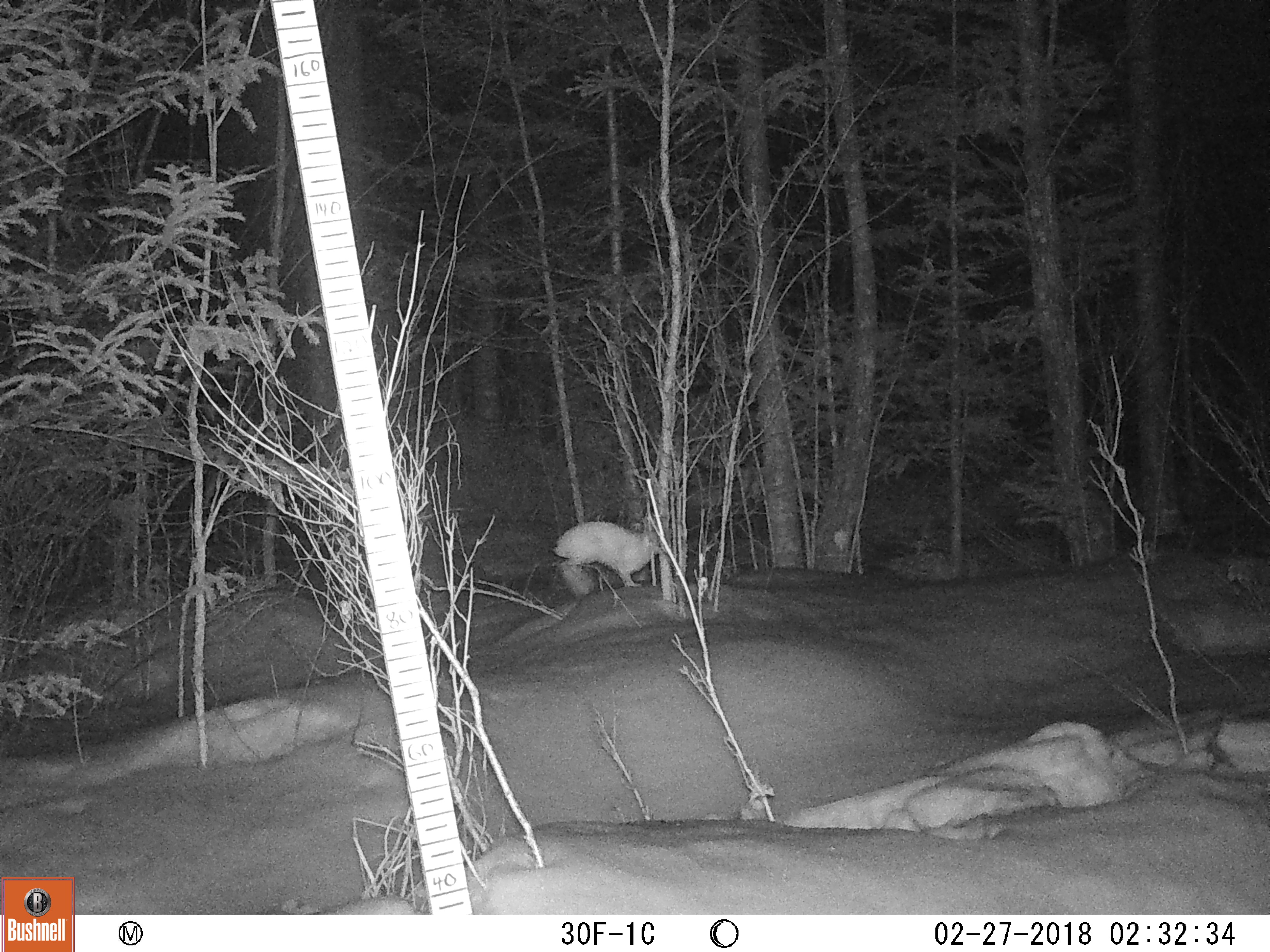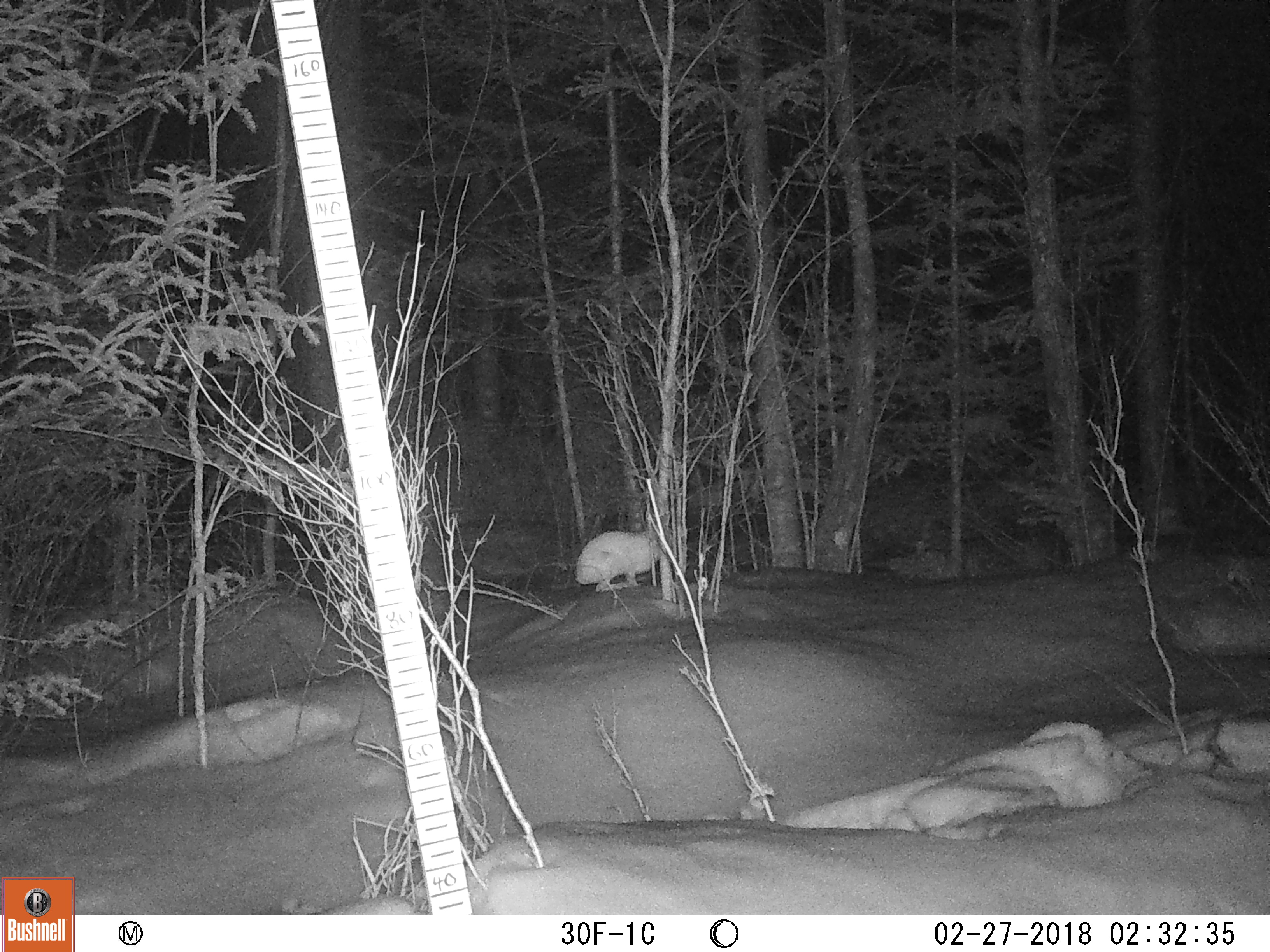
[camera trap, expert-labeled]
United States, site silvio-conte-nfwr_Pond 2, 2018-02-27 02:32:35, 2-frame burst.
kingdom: Animalia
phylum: Chordata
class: Mammalia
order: Lagomorpha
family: Leporidae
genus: Lepus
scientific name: Lepus americanus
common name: snowshoe hare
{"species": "snowshoe hare (Lepus americanus)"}